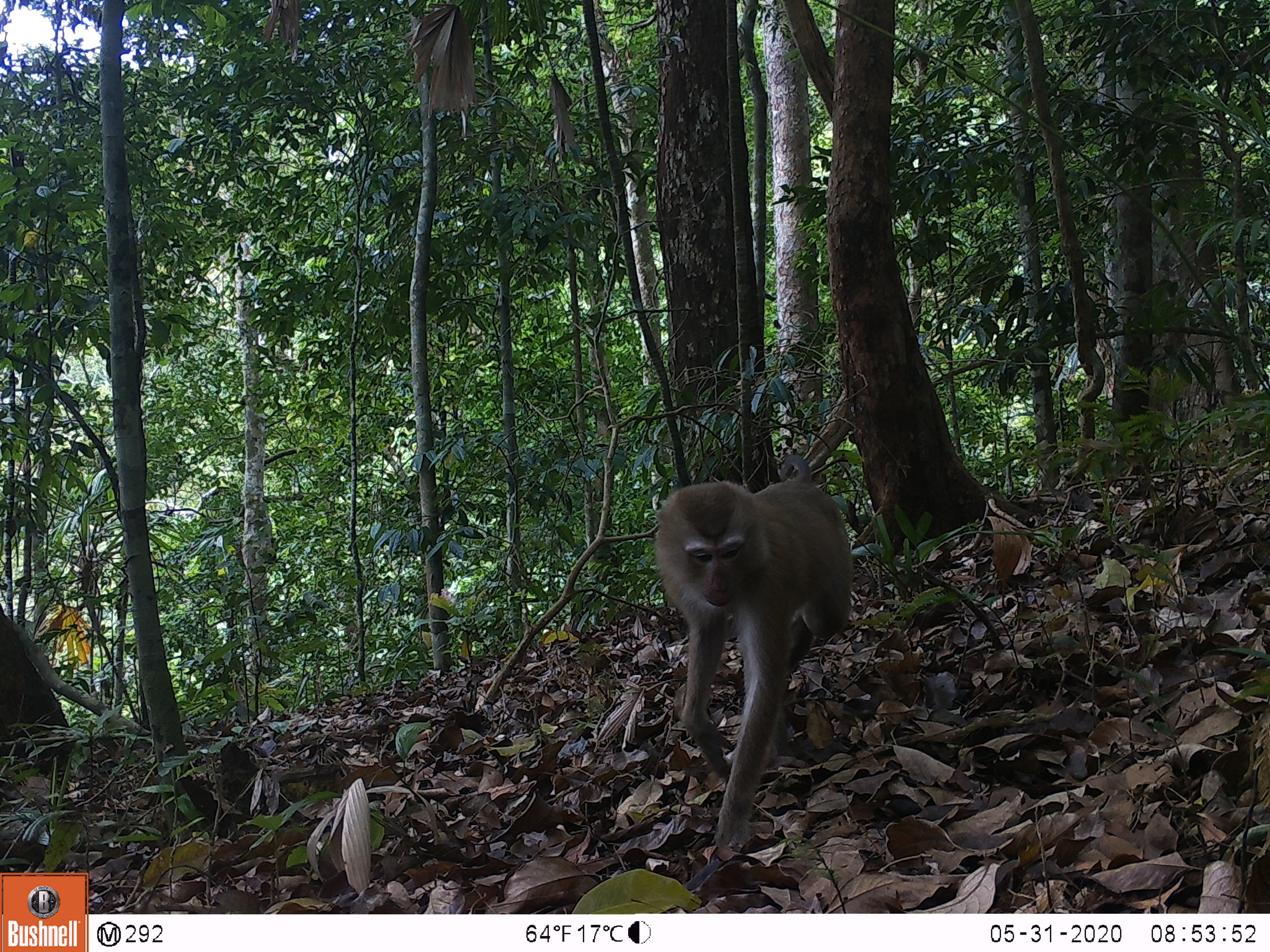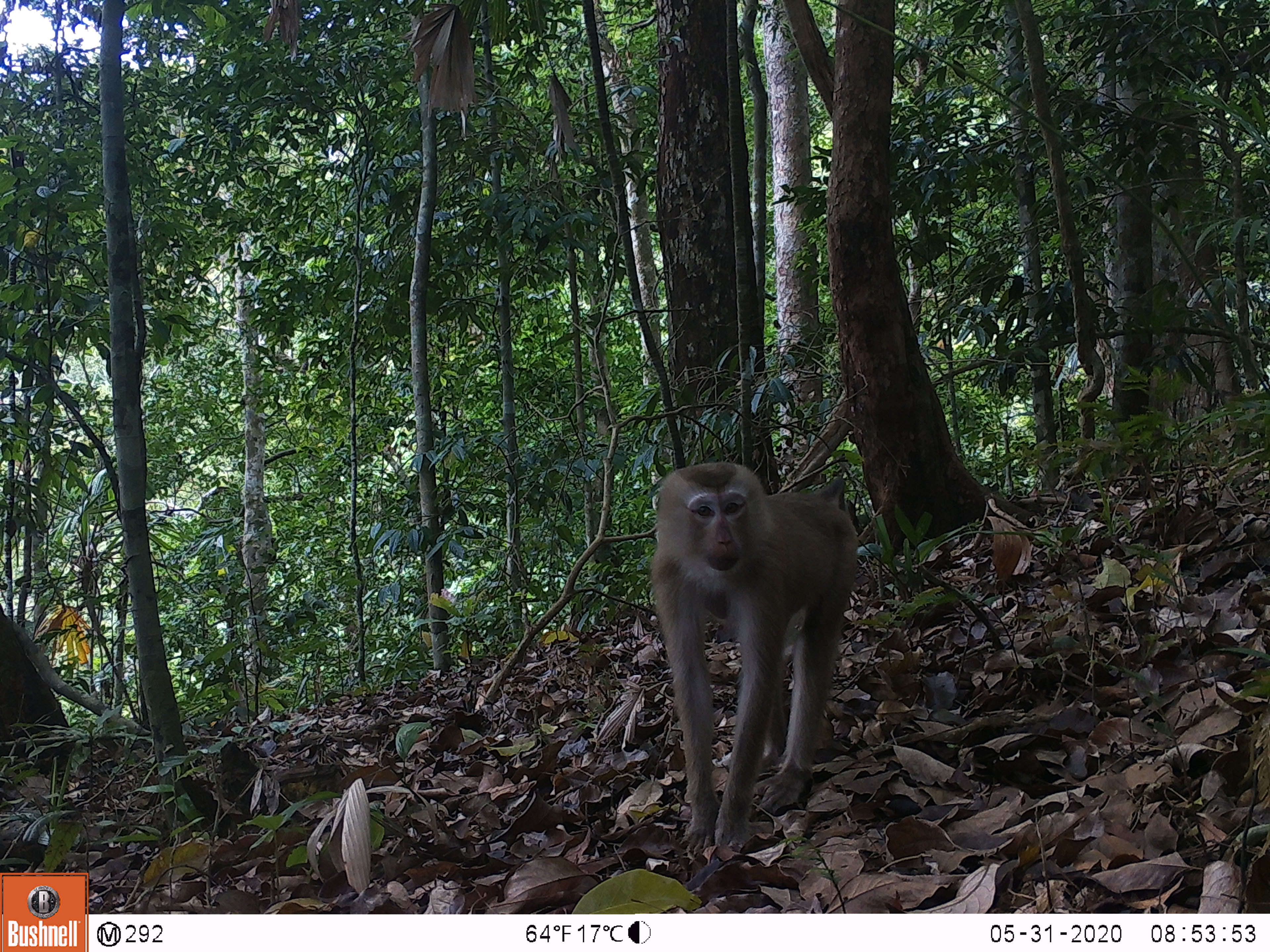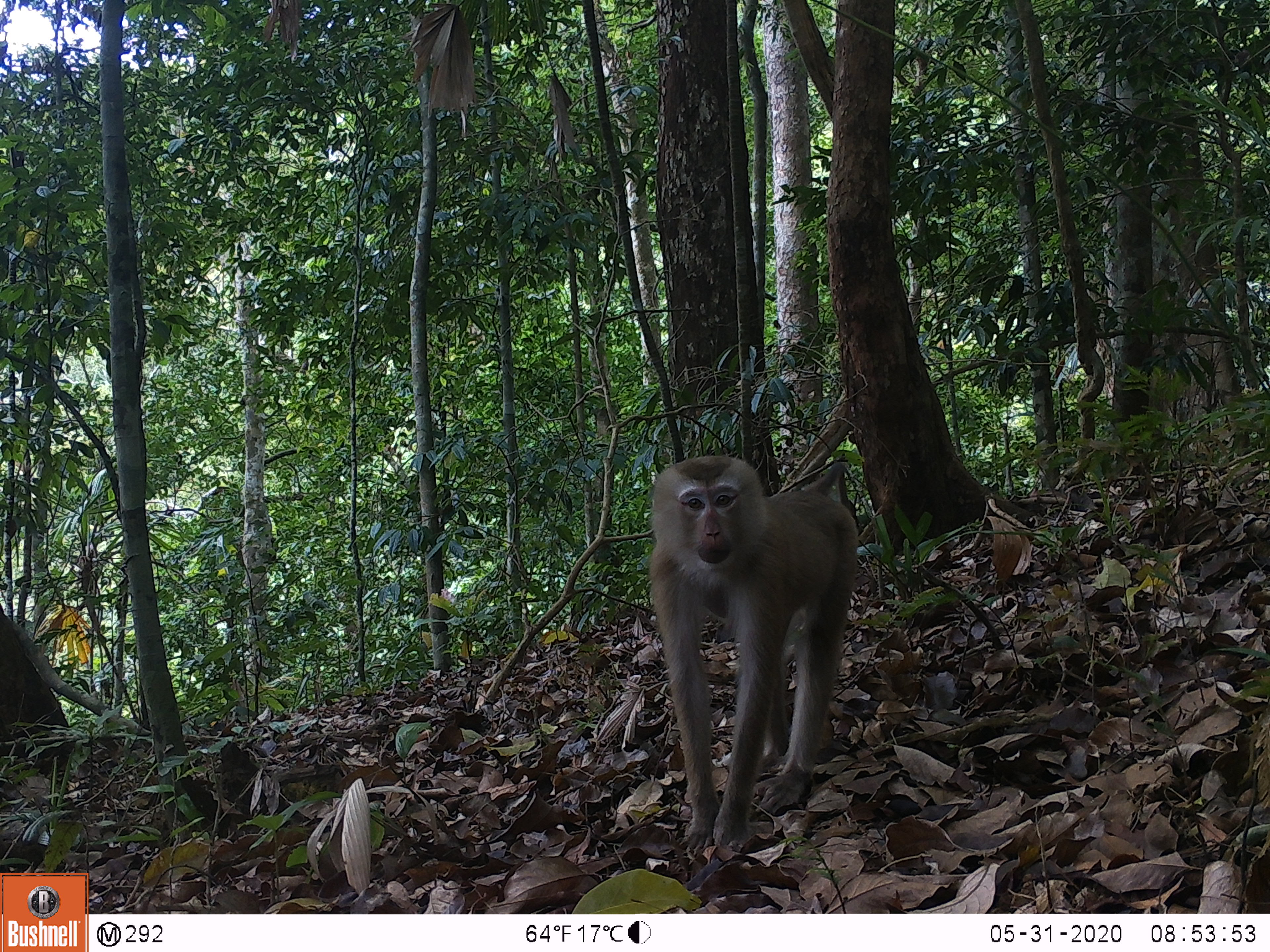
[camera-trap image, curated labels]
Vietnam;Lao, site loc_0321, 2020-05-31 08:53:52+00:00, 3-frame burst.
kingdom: Animalia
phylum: Chordata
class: Mammalia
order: Primates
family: Cercopithecidae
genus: Macaca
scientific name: Macaca nemestrina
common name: pig-tailed macaque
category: pig tailed macaque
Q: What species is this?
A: Pig tailed macaque (pig-tailed macaque) (Macaca nemestrina).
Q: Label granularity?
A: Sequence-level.